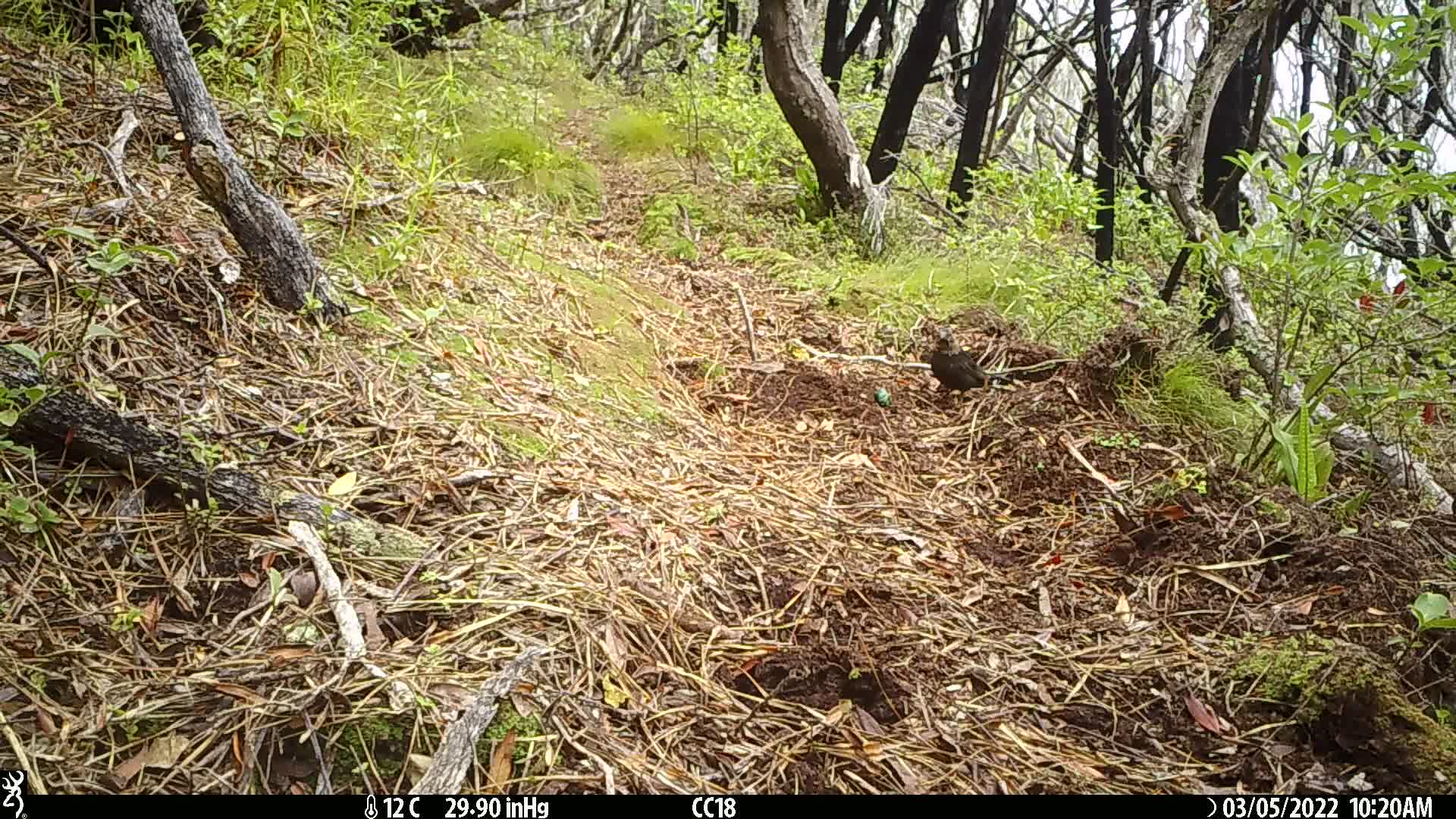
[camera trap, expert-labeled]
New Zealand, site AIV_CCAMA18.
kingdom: Animalia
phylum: Chordata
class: Aves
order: Passeriformes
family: Turdidae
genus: Turdus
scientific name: Turdus merula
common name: eurasian blackbird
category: blackbird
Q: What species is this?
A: Blackbird (eurasian blackbird) (Turdus merula).